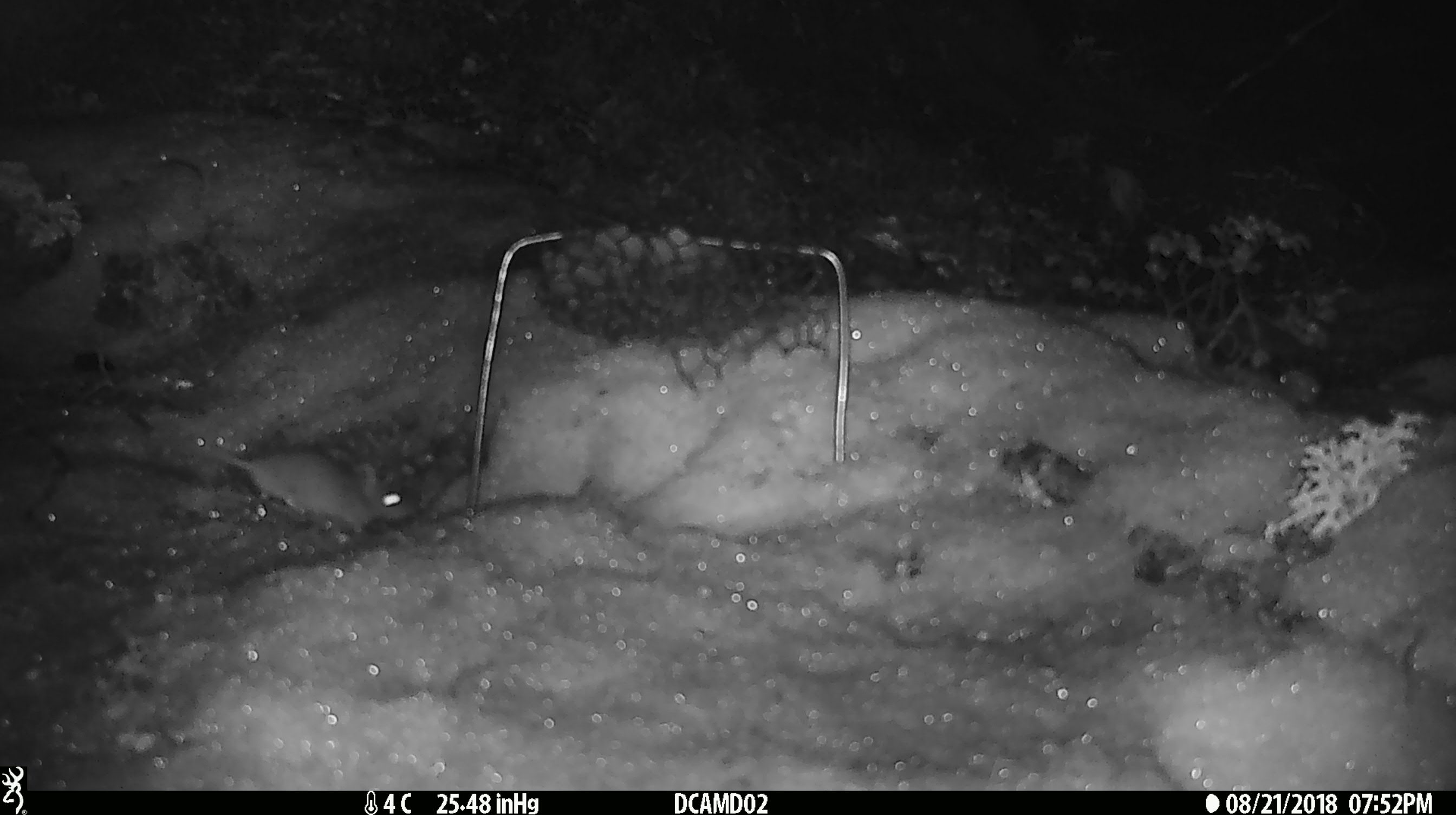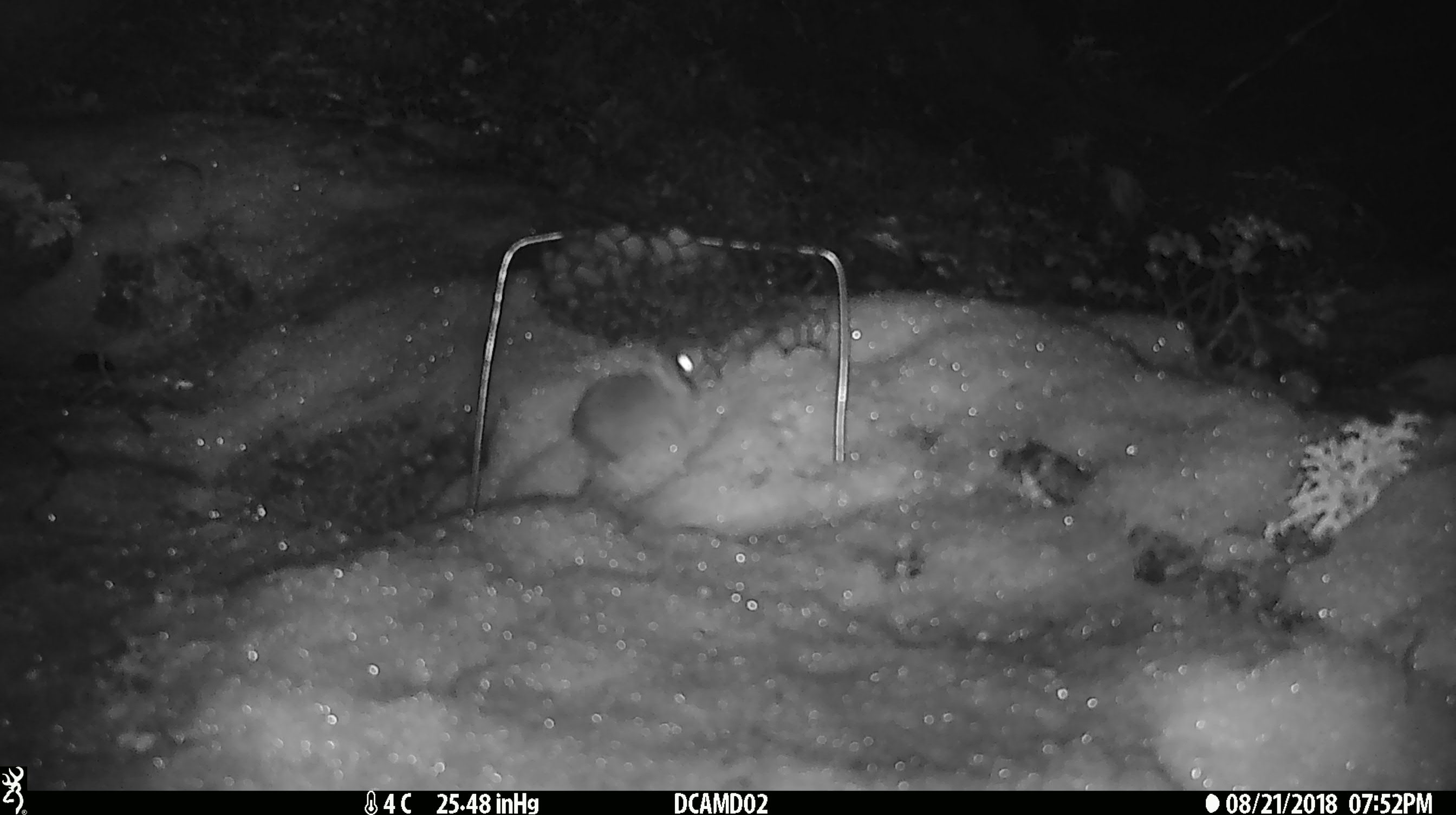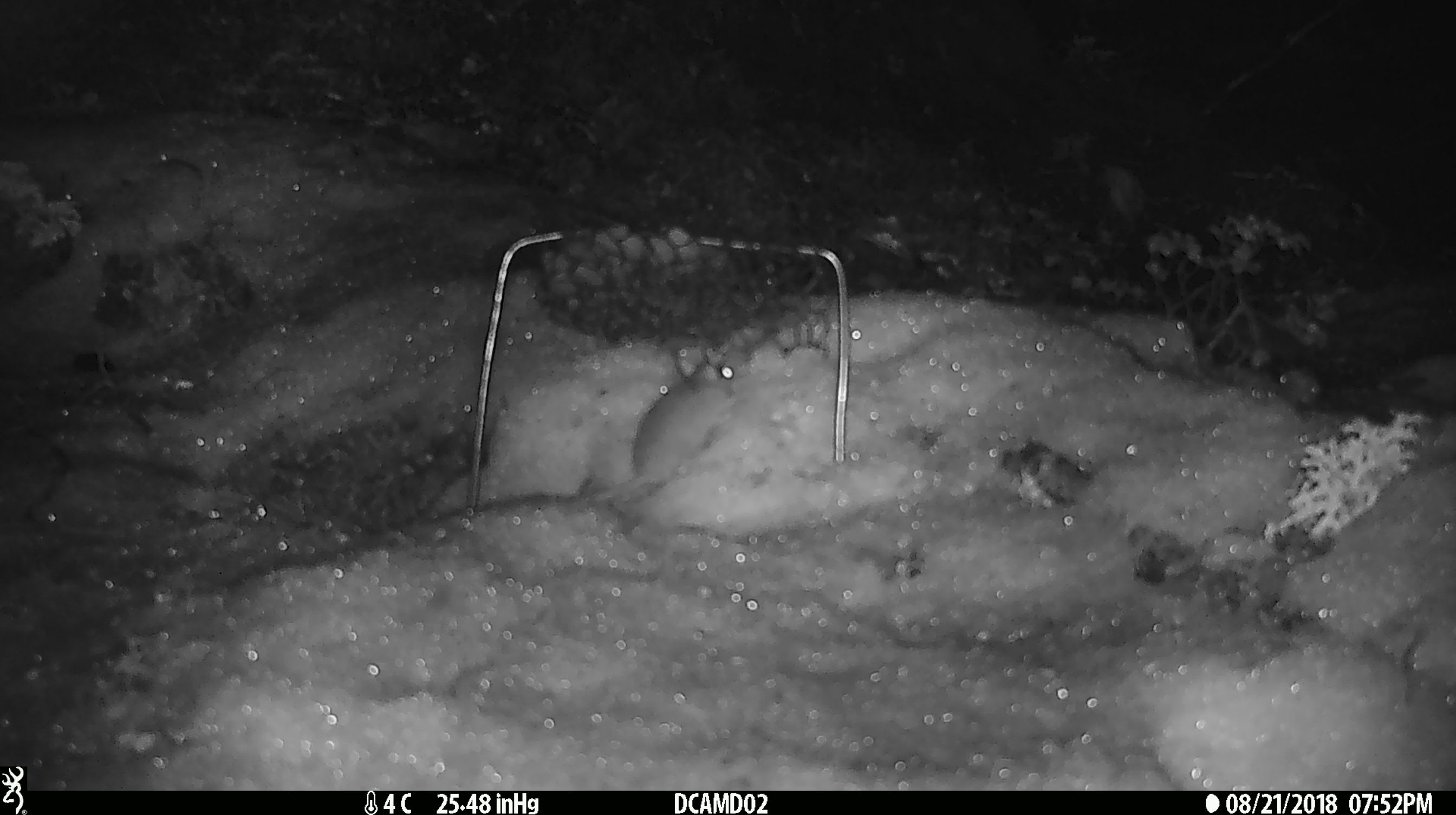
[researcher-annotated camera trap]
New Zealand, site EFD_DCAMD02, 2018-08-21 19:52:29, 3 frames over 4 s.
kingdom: Animalia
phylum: Chordata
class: Mammalia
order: Rodentia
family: Muridae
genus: Mus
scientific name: Mus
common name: mouse